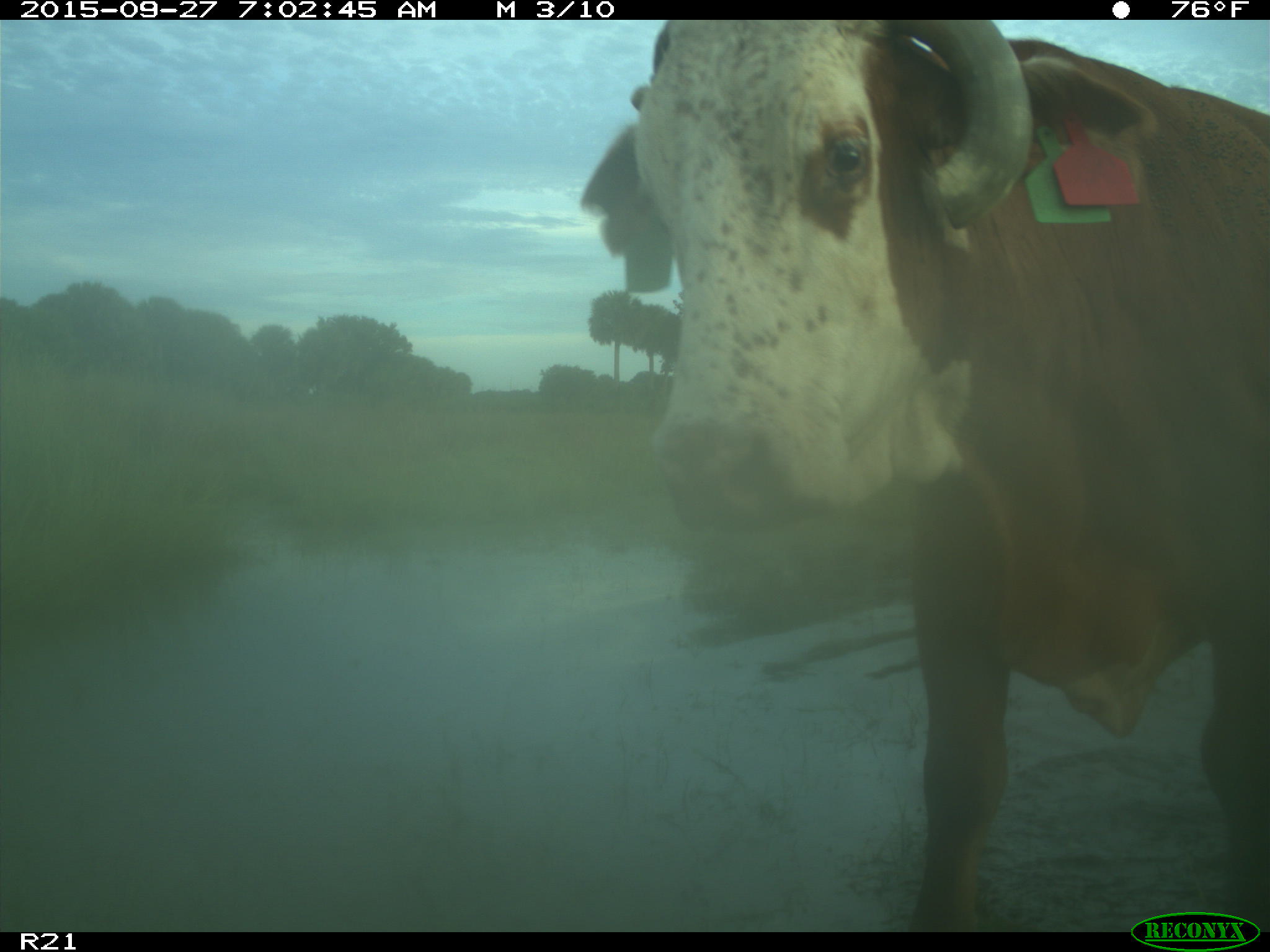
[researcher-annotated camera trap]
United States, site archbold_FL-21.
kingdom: Animalia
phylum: Chordata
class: Mammalia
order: Artiodactyla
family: Bovidae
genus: Bos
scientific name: Bos taurus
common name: domestic cow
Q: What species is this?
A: Bos taurus (domestic cow).